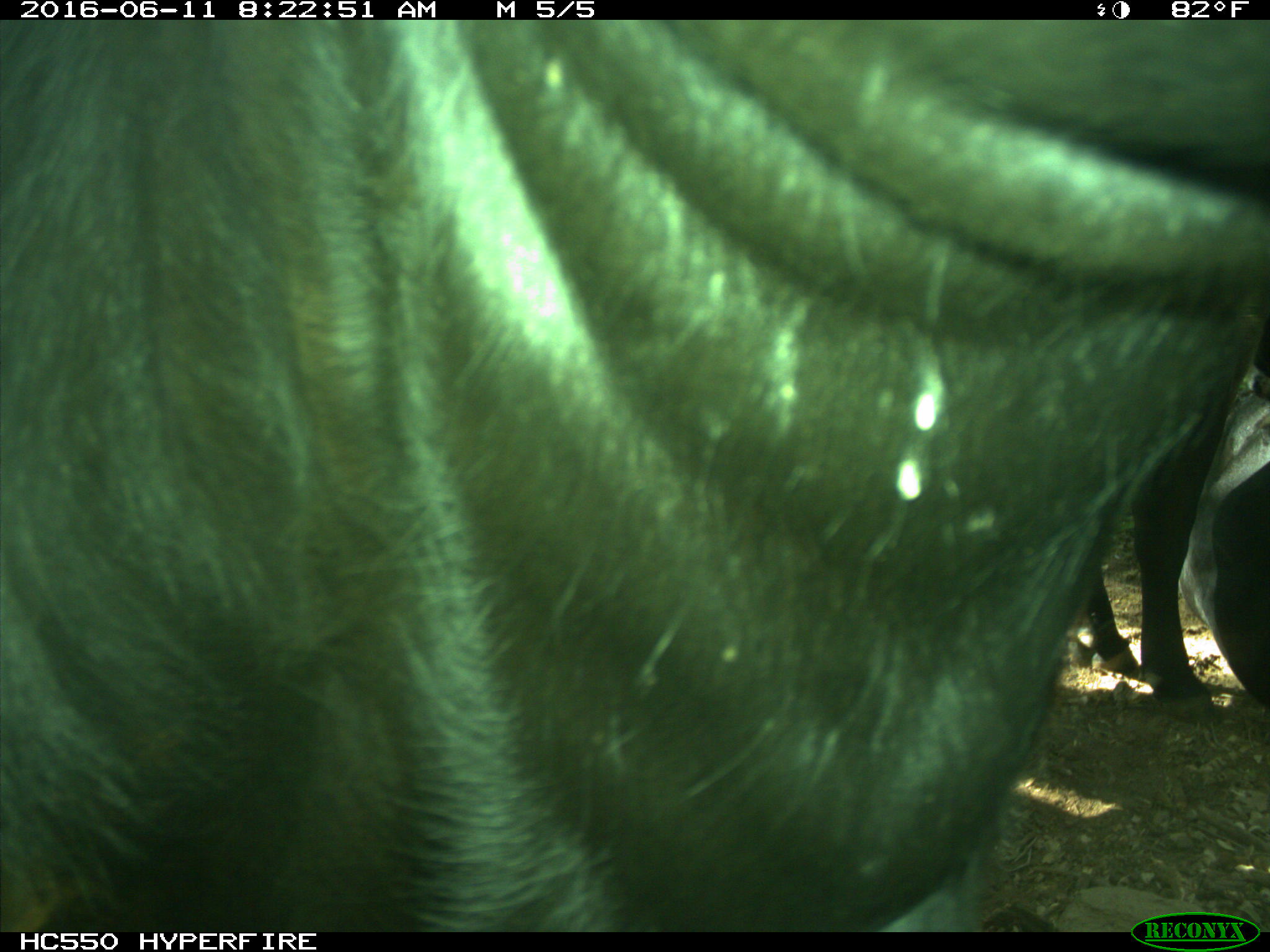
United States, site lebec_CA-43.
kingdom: Animalia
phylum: Chordata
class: Mammalia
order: Artiodactyla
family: Bovidae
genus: Bos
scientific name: Bos taurus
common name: domestic cow